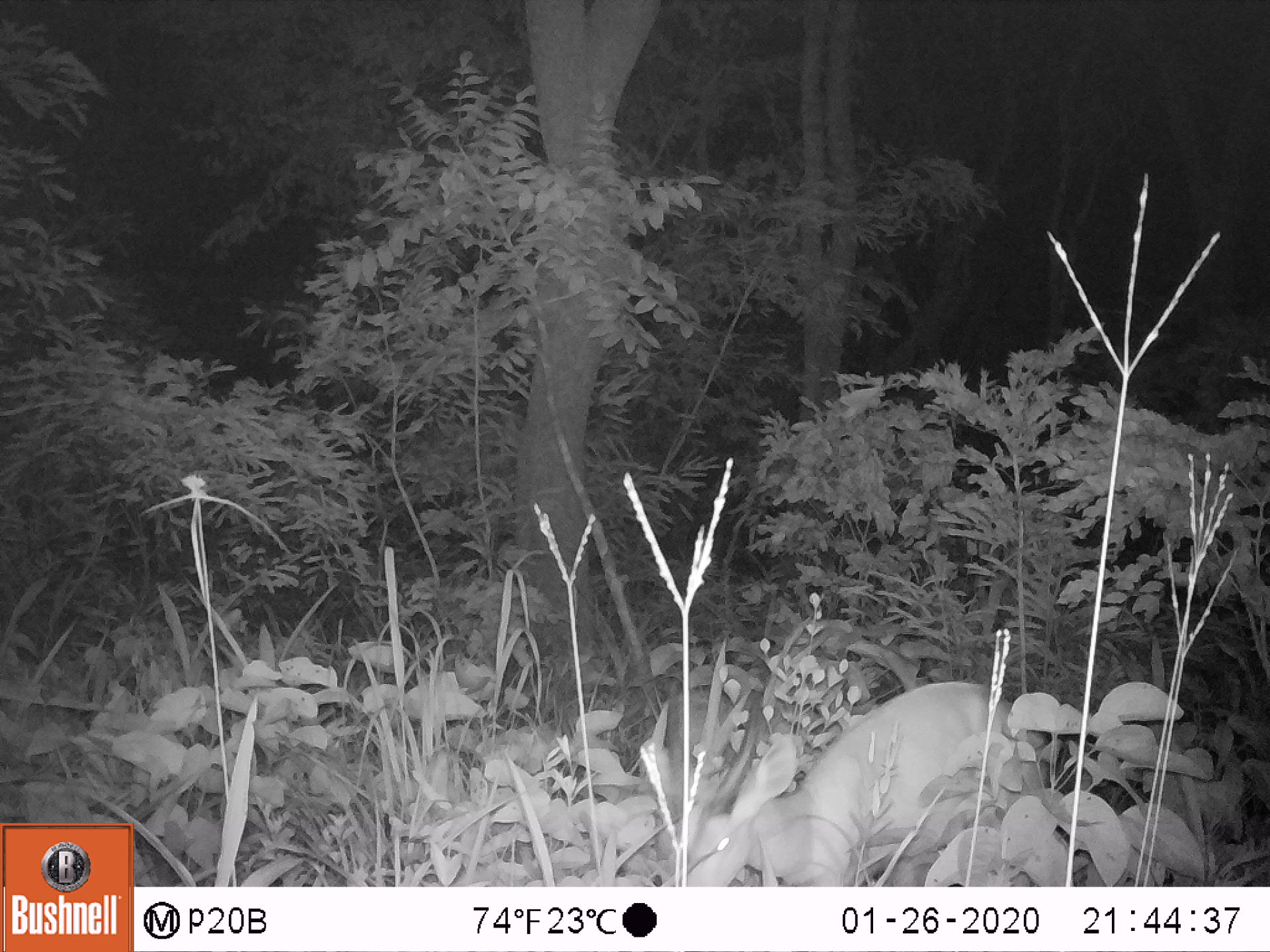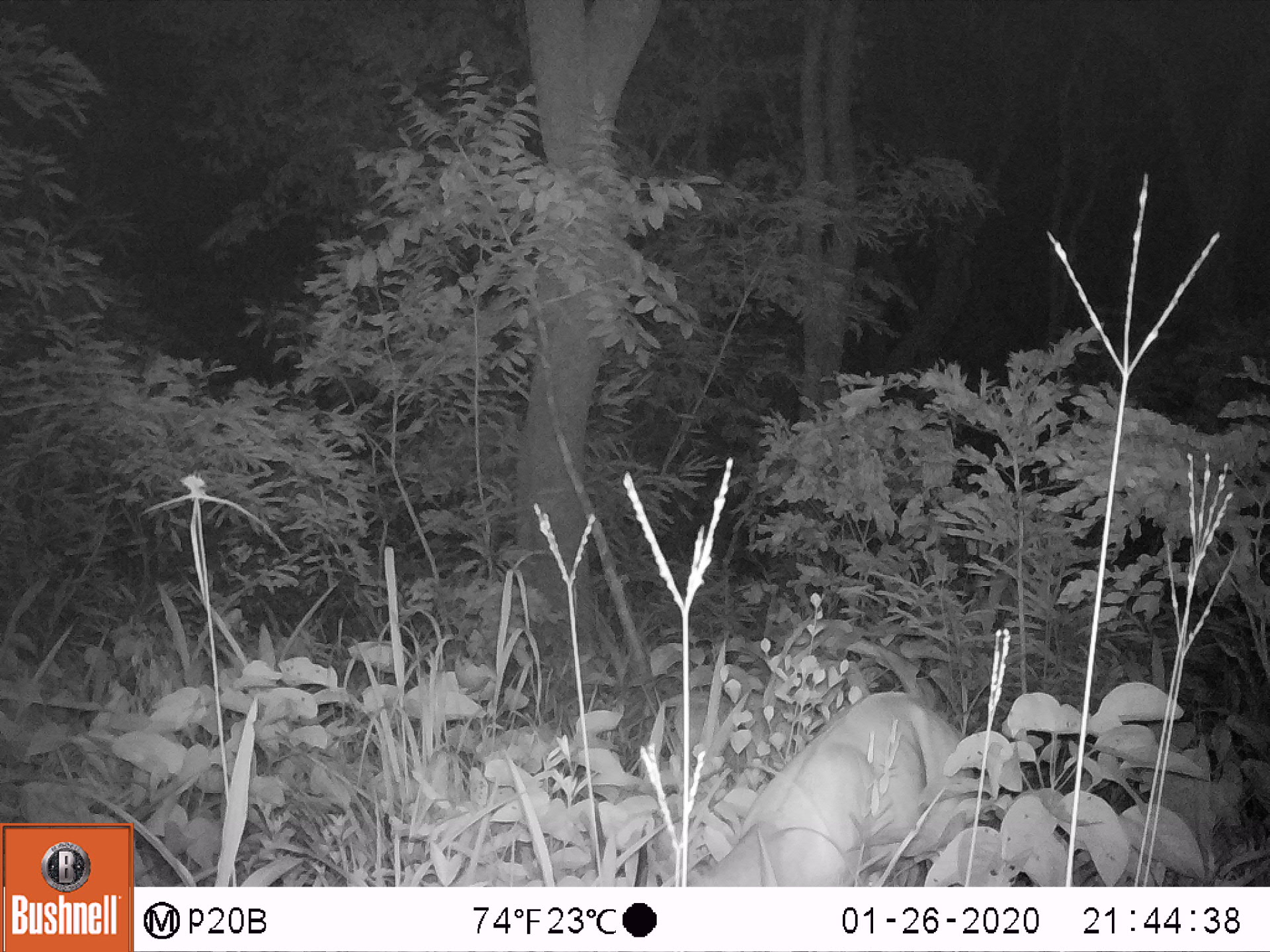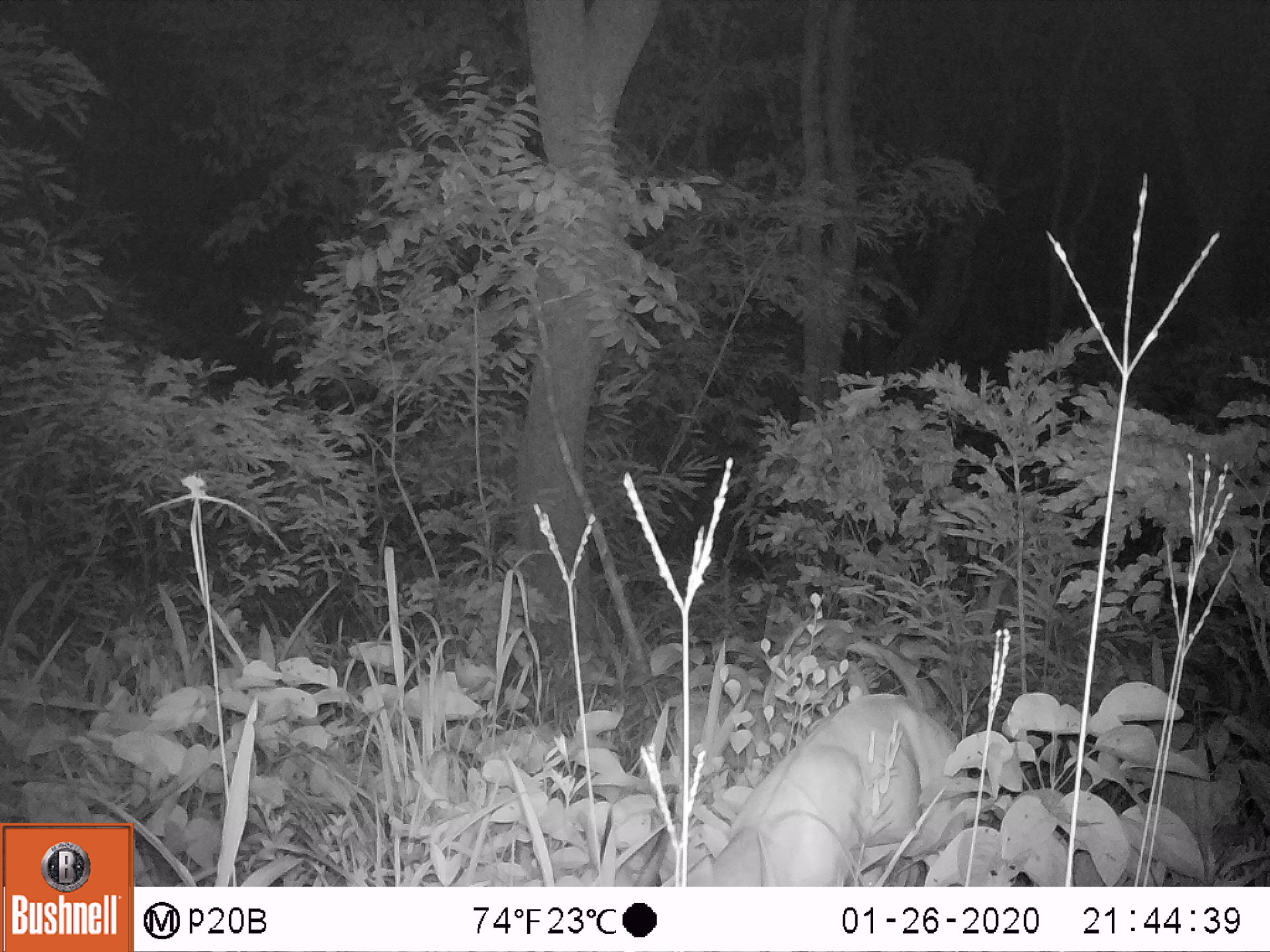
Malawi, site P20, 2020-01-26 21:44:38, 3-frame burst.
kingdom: Animalia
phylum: Chordata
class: Mammalia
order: Artiodactyla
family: Bovidae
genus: Redunca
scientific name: Redunca arundinum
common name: southern reedbuck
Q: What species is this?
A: Southern reedbuck (Redunca arundinum).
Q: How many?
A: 1.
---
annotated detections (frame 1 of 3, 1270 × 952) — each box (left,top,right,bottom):
southern reedbuck: (652,668,1067,882)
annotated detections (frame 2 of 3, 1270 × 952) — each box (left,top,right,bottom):
southern reedbuck: (649,686,1007,880)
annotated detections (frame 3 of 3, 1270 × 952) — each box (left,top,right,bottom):
southern reedbuck: (582,680,978,882)